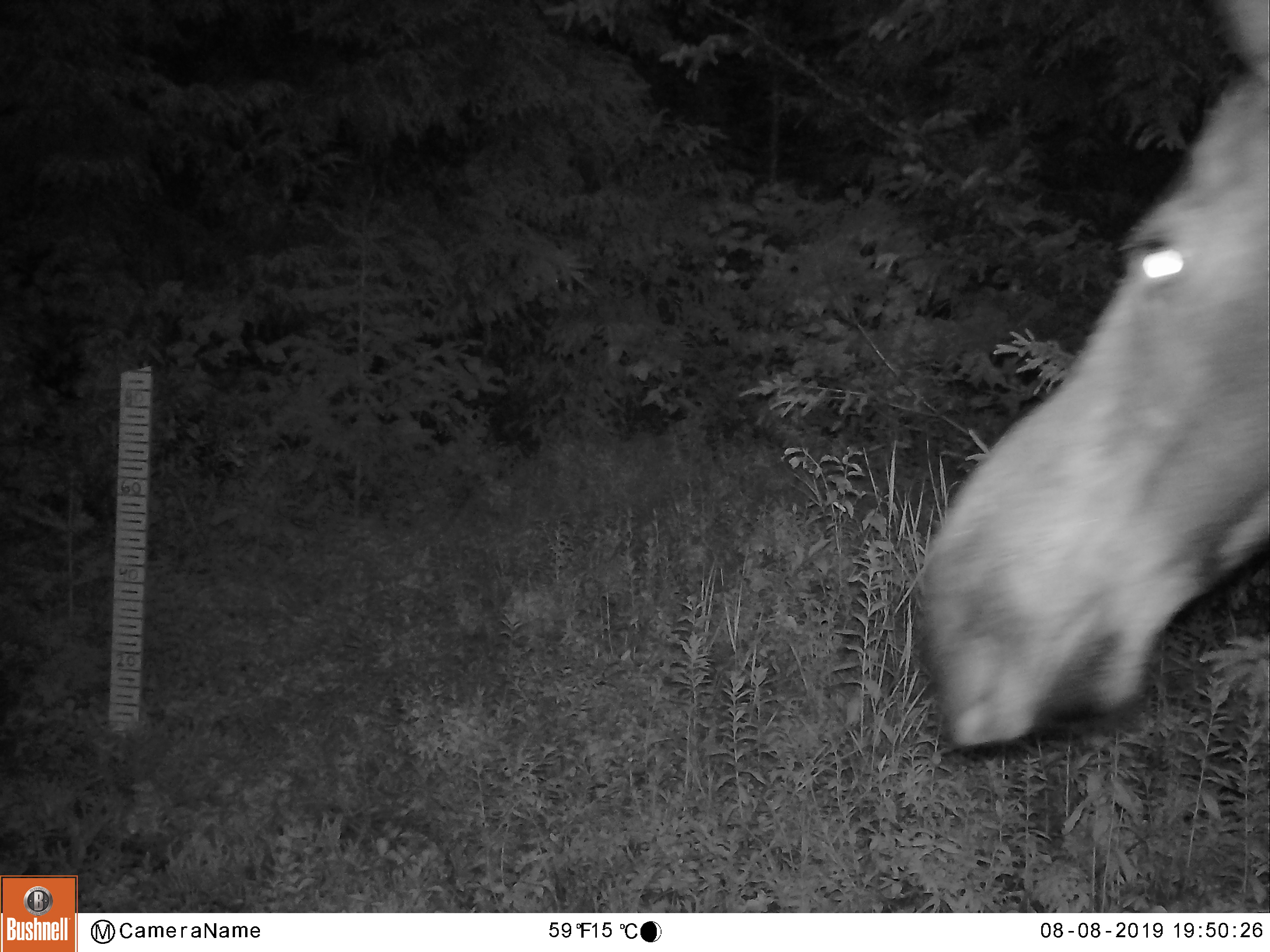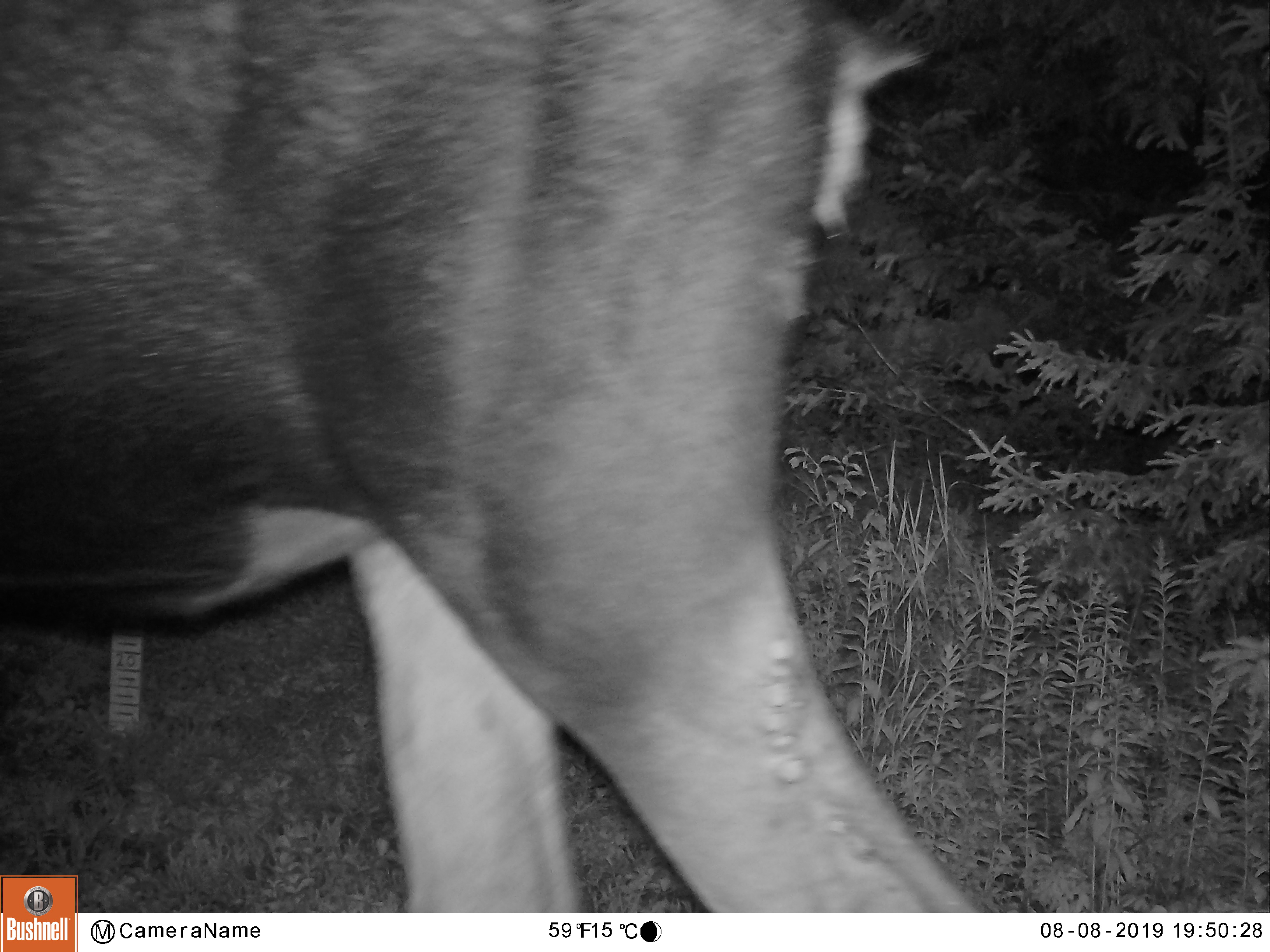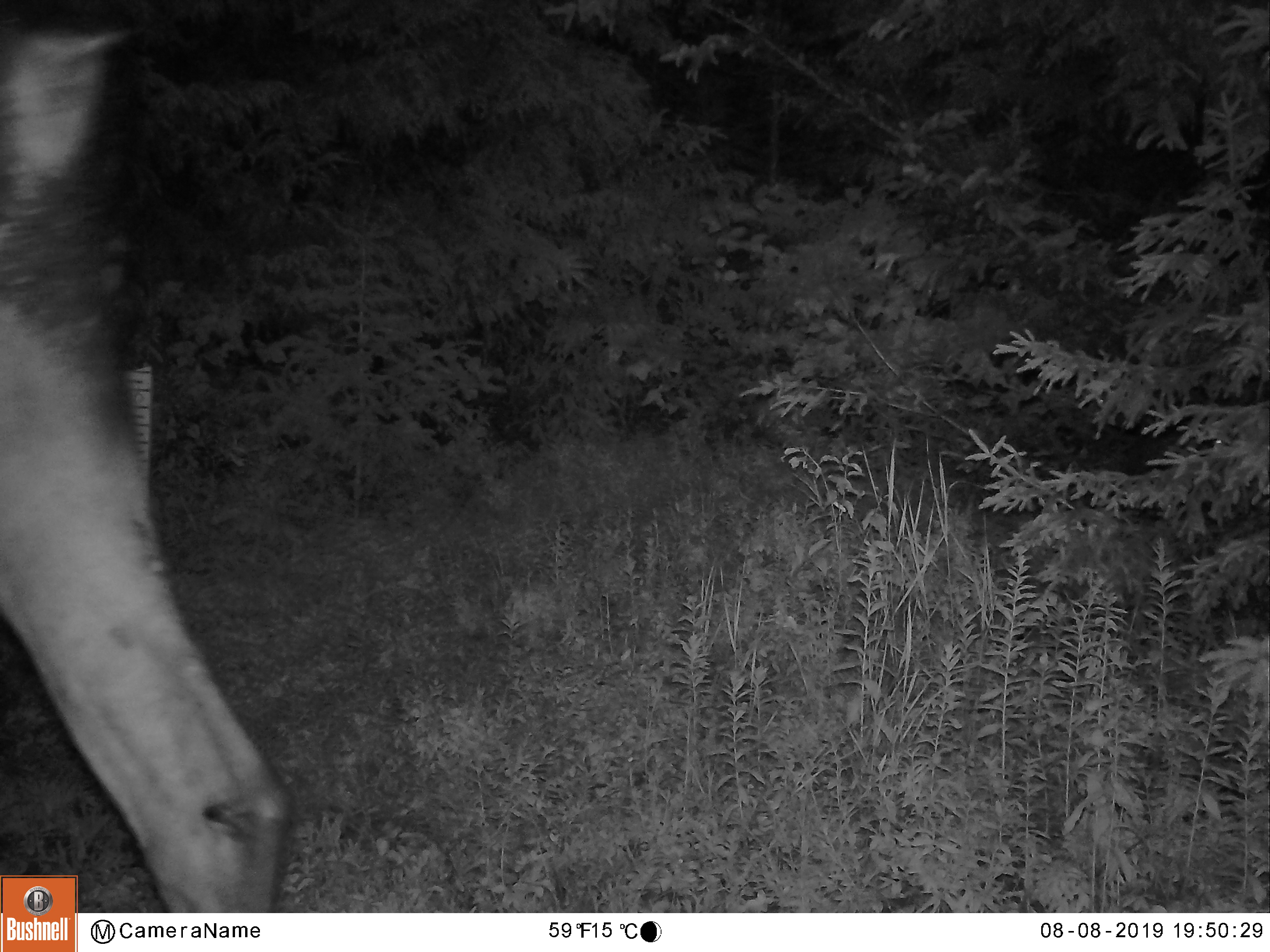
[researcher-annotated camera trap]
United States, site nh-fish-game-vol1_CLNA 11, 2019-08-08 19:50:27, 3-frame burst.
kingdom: Animalia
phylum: Chordata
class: Mammalia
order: Artiodactyla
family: Cervidae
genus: Alces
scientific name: Alces alces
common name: moose